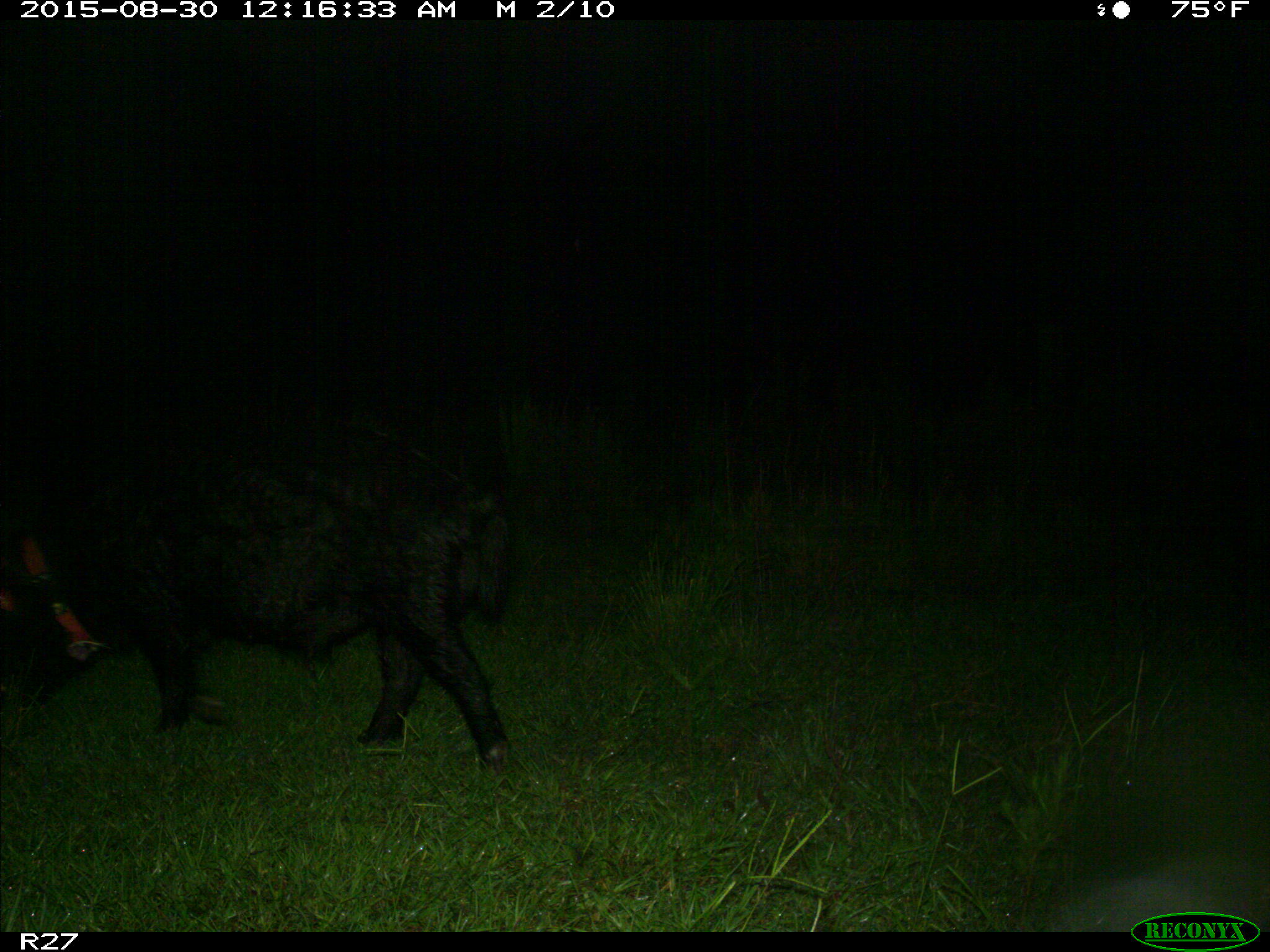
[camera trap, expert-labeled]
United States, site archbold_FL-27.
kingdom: Animalia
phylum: Chordata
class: Mammalia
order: Artiodactyla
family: Suidae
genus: Sus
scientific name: Sus scrofa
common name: wild boar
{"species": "Sus scrofa (wild boar)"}